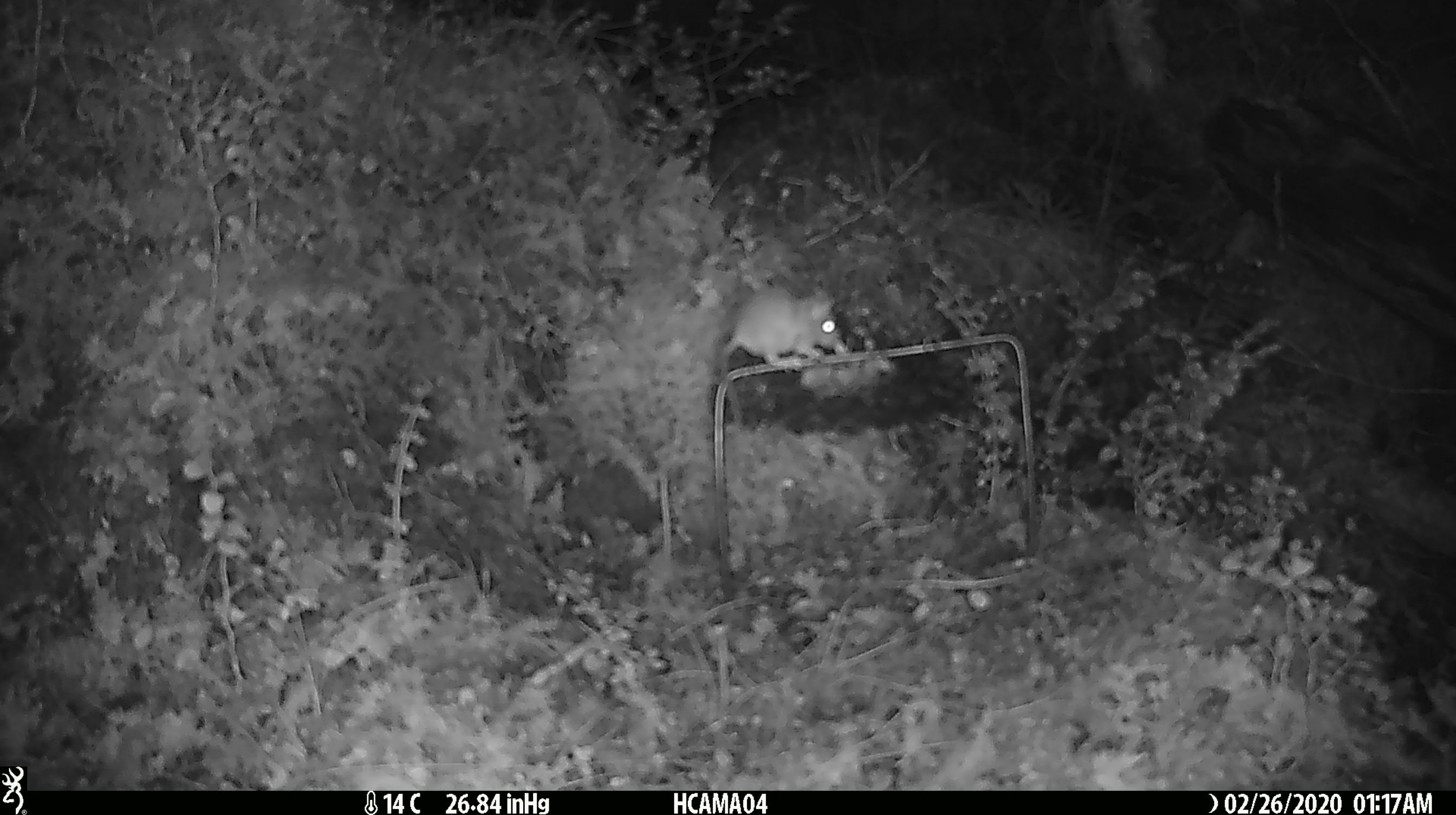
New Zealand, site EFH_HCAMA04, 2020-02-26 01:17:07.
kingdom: Animalia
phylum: Chordata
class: Mammalia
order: Rodentia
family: Muridae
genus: Mus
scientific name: Mus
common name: mouse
Mouse (Mus).